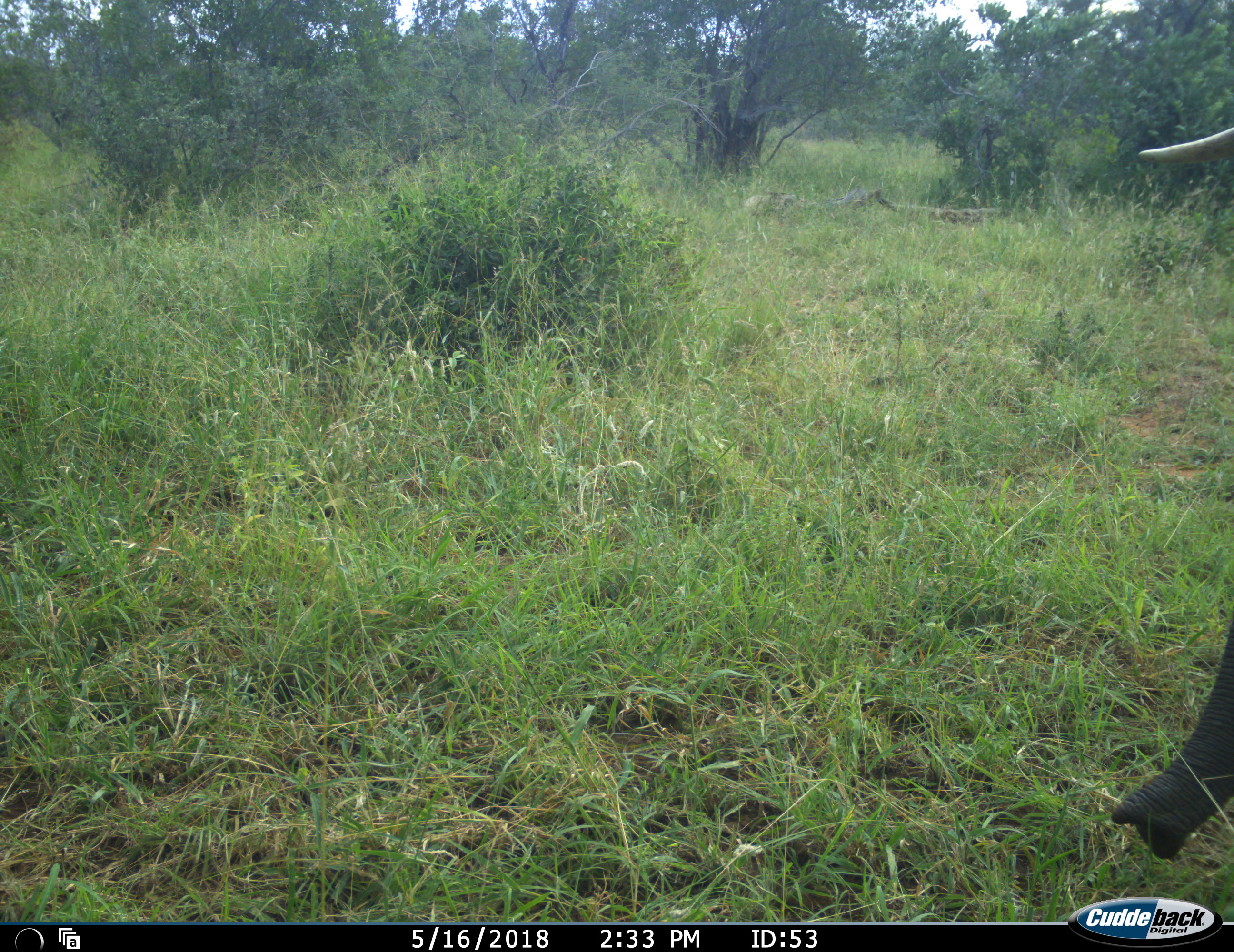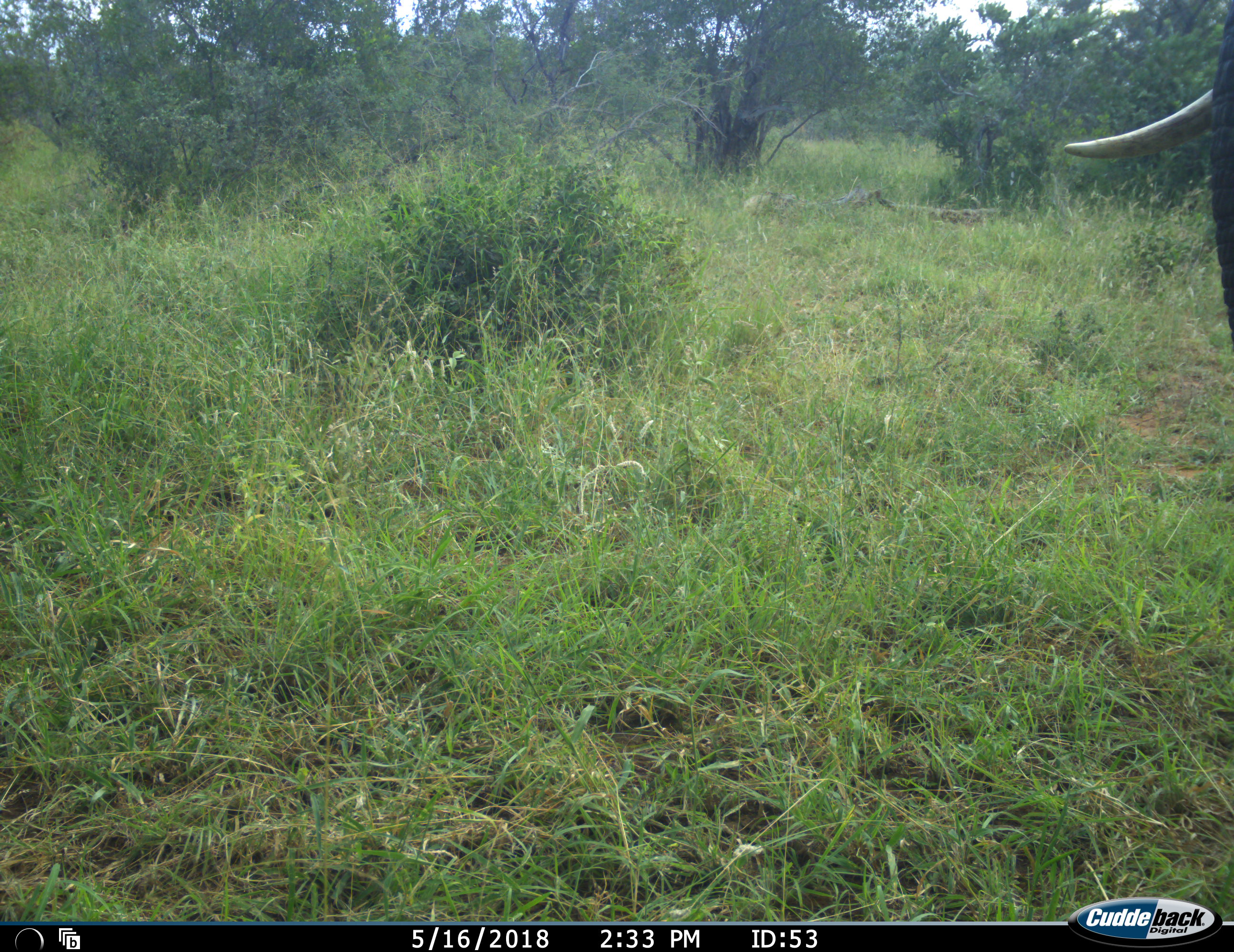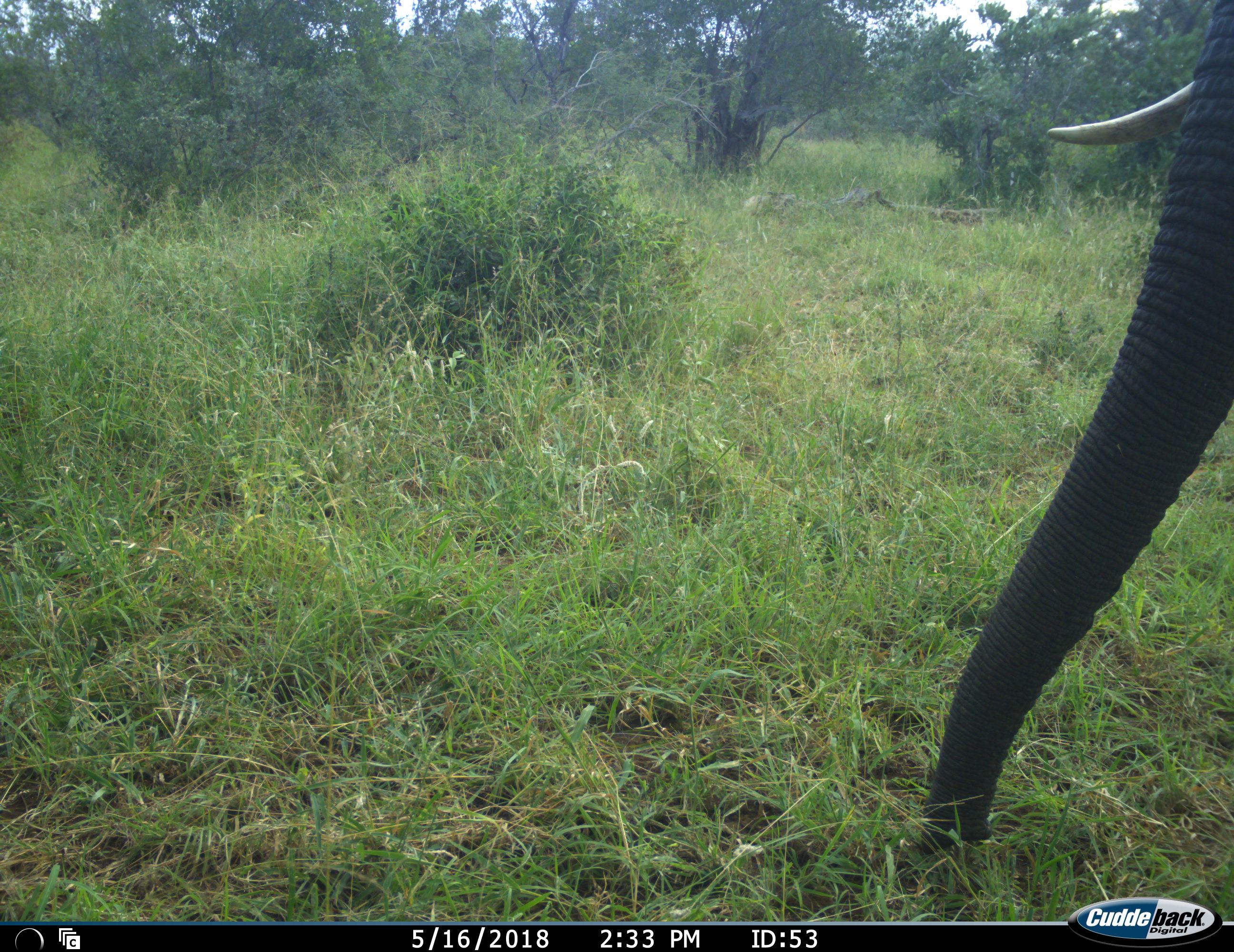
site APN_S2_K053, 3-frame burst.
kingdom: Animalia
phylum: Chordata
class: Mammalia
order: Proboscidea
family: Elephantidae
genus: Loxodonta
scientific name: Loxodonta africana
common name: african bush elephant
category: elephant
Elephant (african bush elephant) (Loxodonta africana), count 1. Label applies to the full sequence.